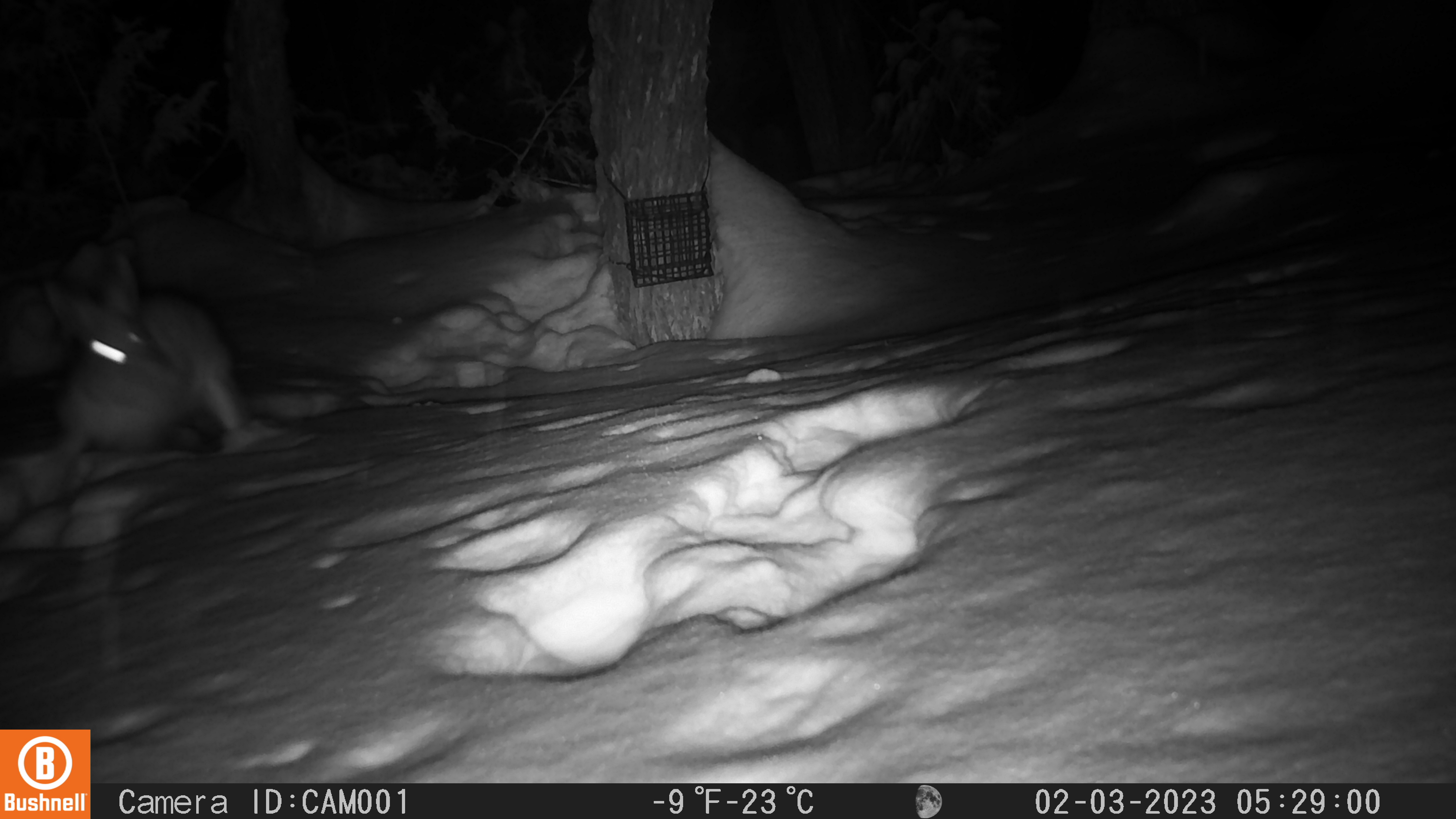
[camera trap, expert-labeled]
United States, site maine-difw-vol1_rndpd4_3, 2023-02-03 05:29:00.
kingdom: Animalia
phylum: Chordata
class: Mammalia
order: Lagomorpha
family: Leporidae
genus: Lepus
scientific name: Lepus americanus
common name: snowshoe hare